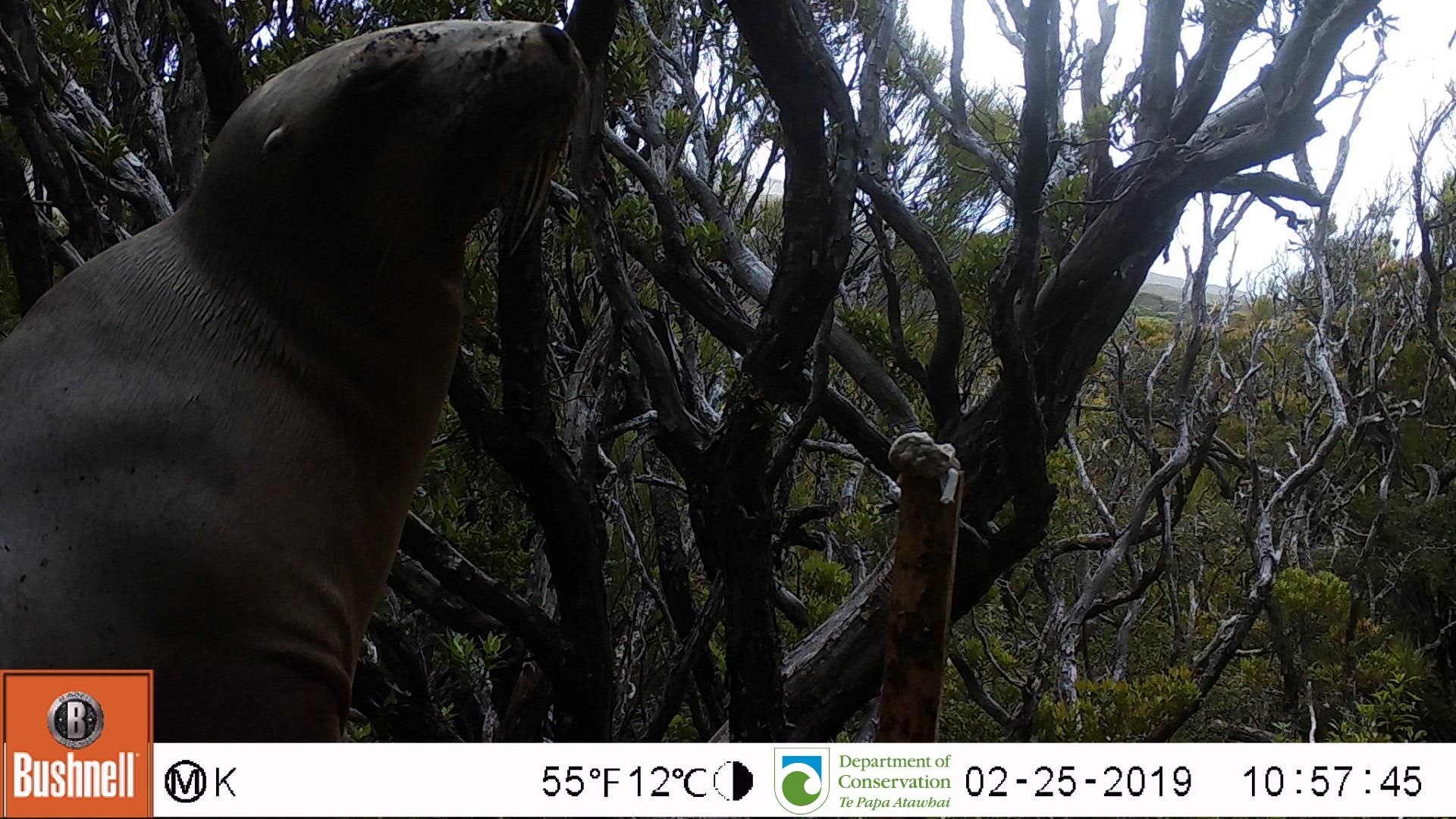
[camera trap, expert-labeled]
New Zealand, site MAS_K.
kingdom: Animalia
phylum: Chordata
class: Mammalia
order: Carnivora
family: Otariidae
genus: Phocarctos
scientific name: Phocarctos hookeri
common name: new zealand sea lion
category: sealion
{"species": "sealion (new zealand sea lion) (Phocarctos hookeri)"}